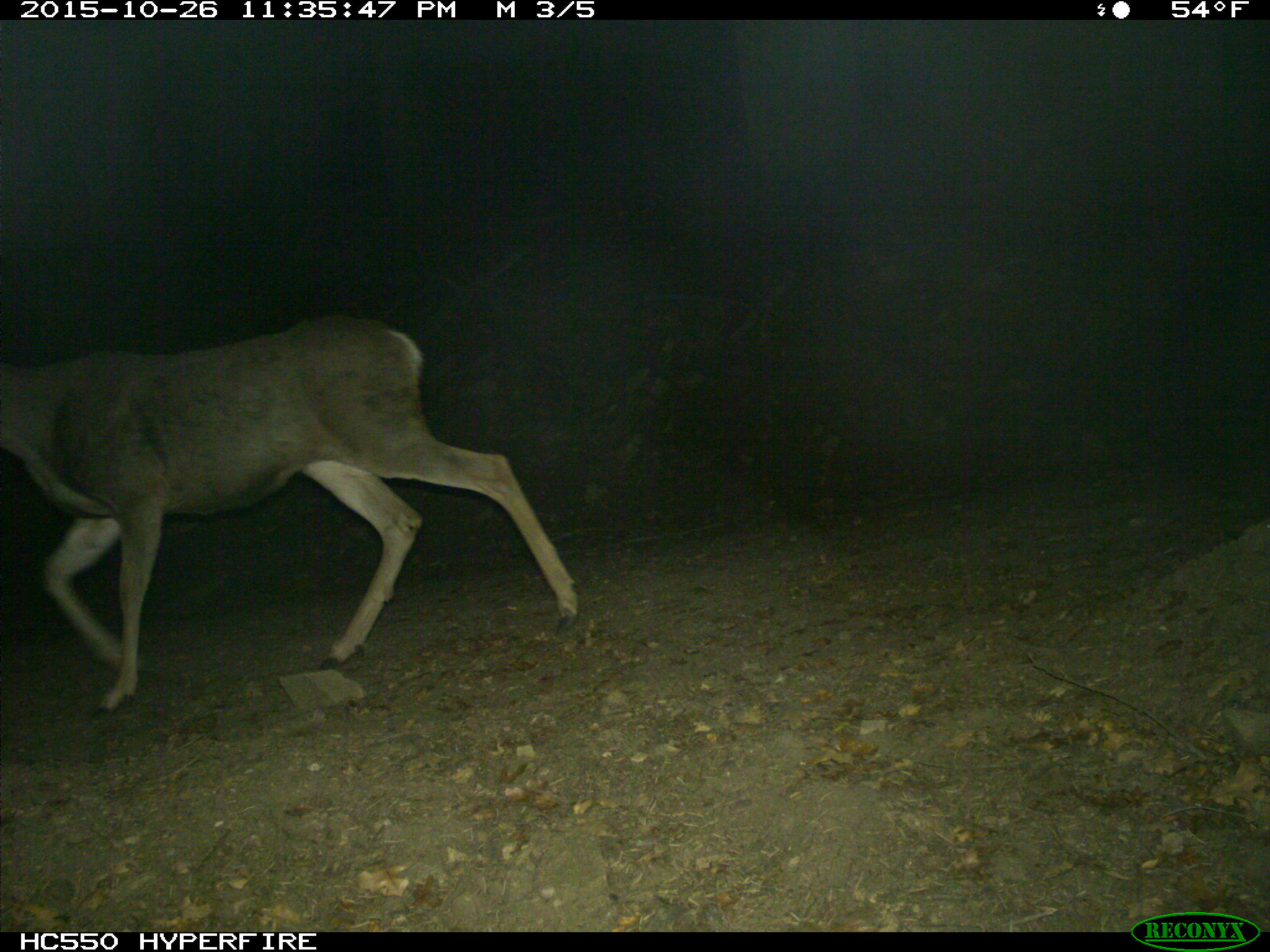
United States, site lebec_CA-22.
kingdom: Animalia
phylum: Chordata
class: Mammalia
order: Artiodactyla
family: Cervidae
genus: Odocoileus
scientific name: Odocoileus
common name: deer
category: unidentified deer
Unidentified deer (deer) (Odocoileus).